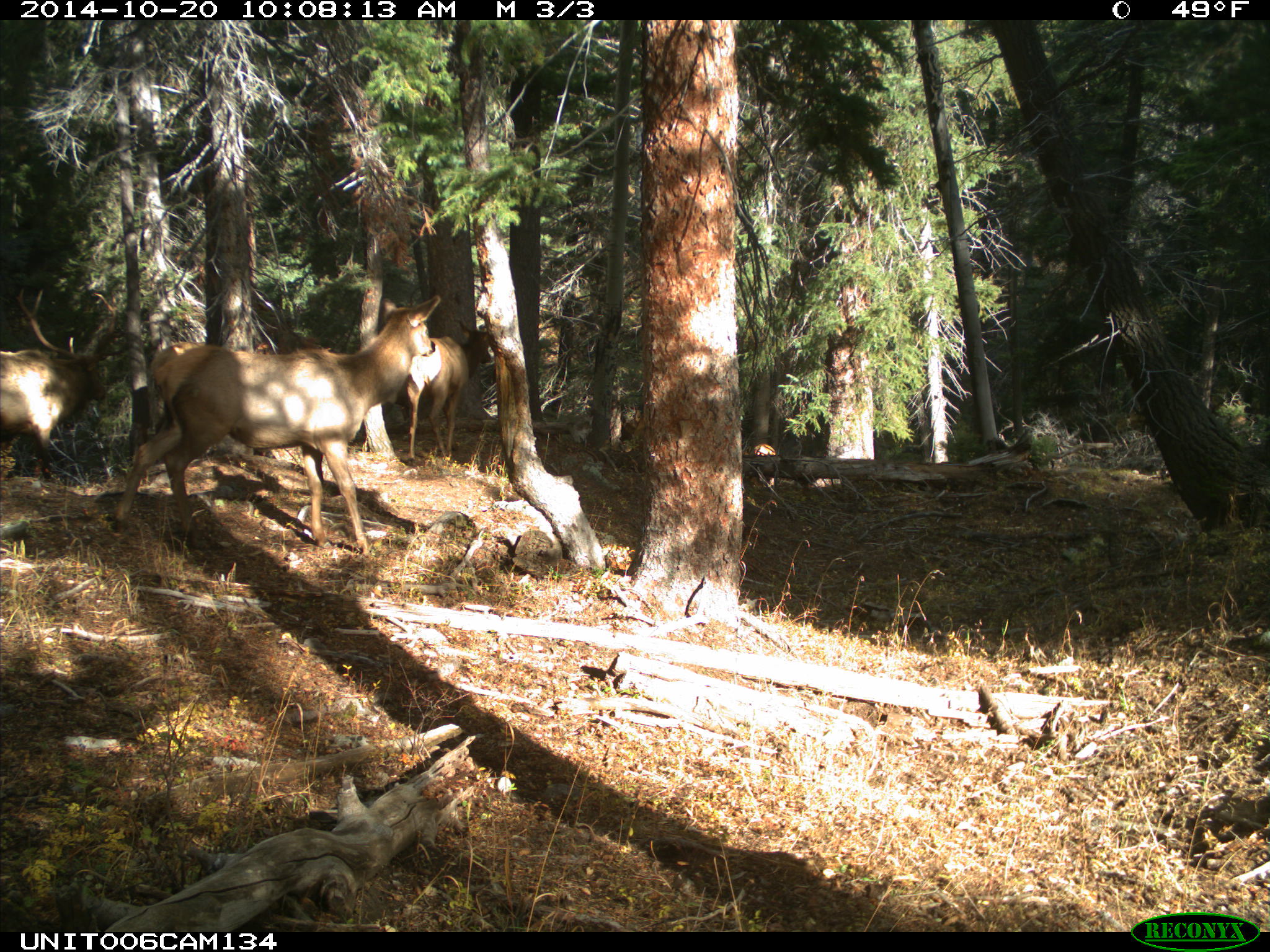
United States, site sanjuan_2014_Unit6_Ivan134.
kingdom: Animalia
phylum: Chordata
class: Mammalia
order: Artiodactyla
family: Cervidae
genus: Cervus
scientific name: Cervus elaphus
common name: red deer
Cervus elaphus (red deer).